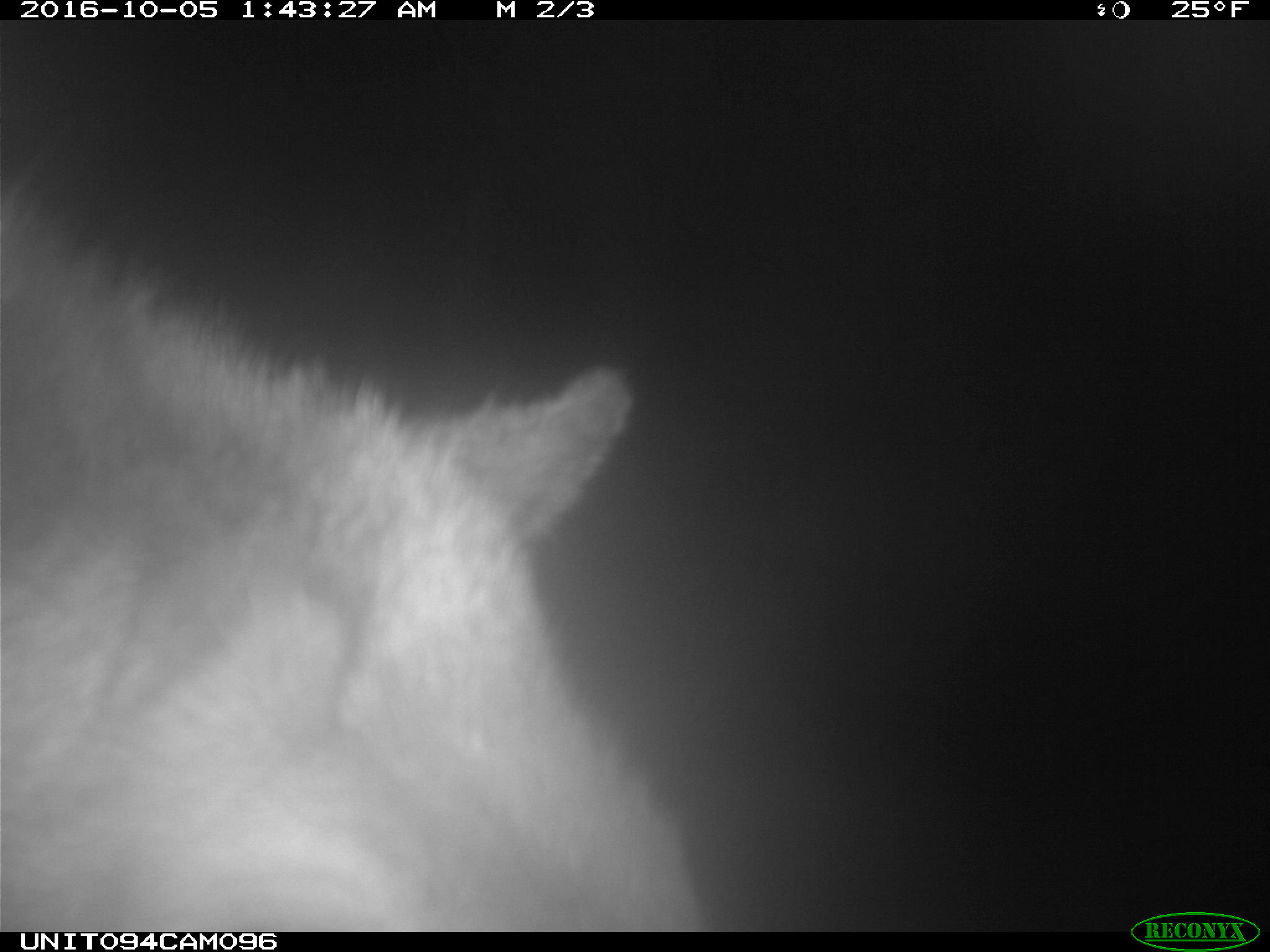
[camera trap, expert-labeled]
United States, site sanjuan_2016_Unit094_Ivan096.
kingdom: Animalia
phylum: Chordata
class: Mammalia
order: Artiodactyla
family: Cervidae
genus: Cervus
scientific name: Cervus elaphus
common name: red deer